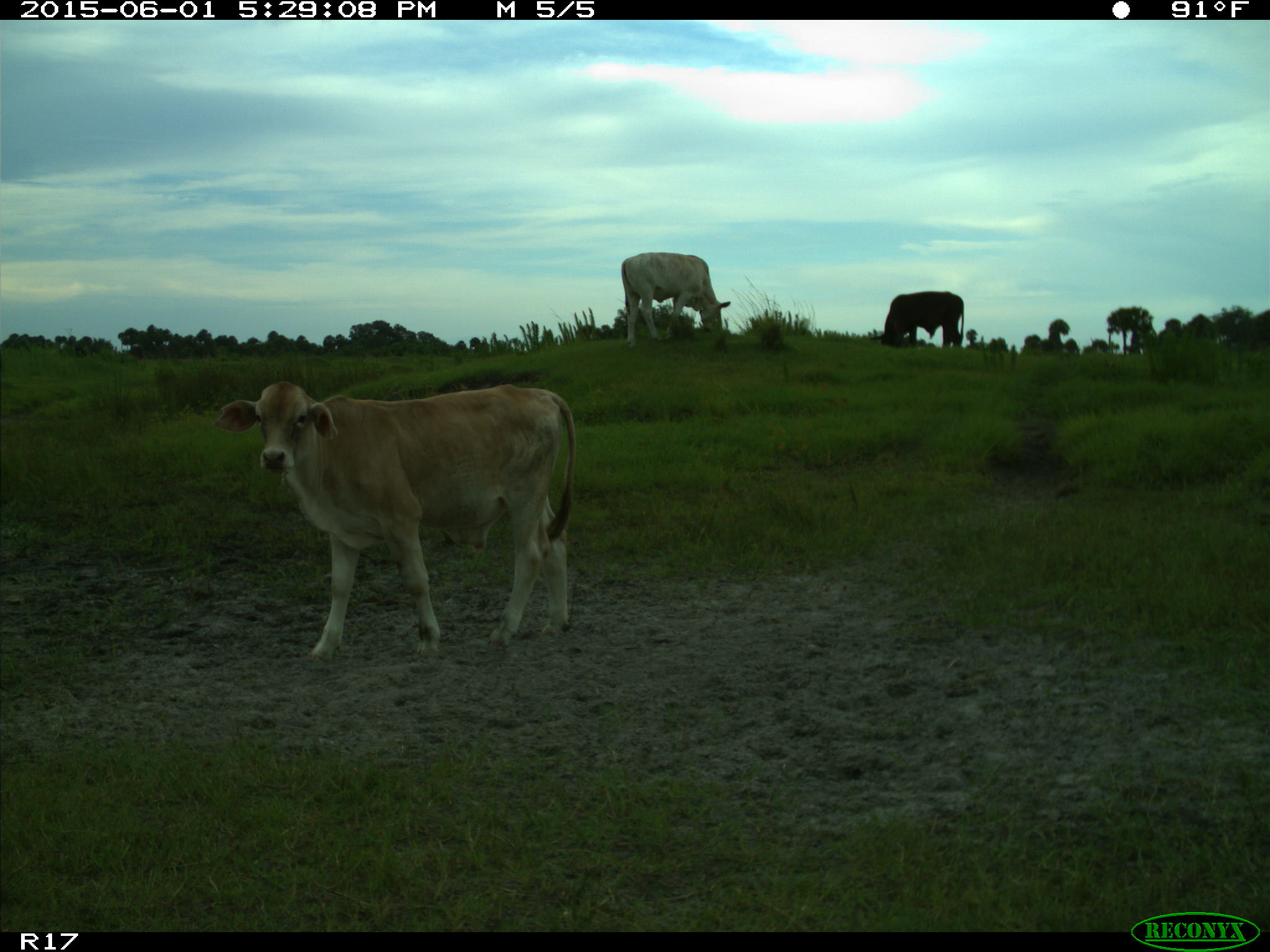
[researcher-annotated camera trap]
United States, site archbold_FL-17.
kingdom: Animalia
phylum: Chordata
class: Mammalia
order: Artiodactyla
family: Bovidae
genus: Bos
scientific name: Bos taurus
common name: domestic cow